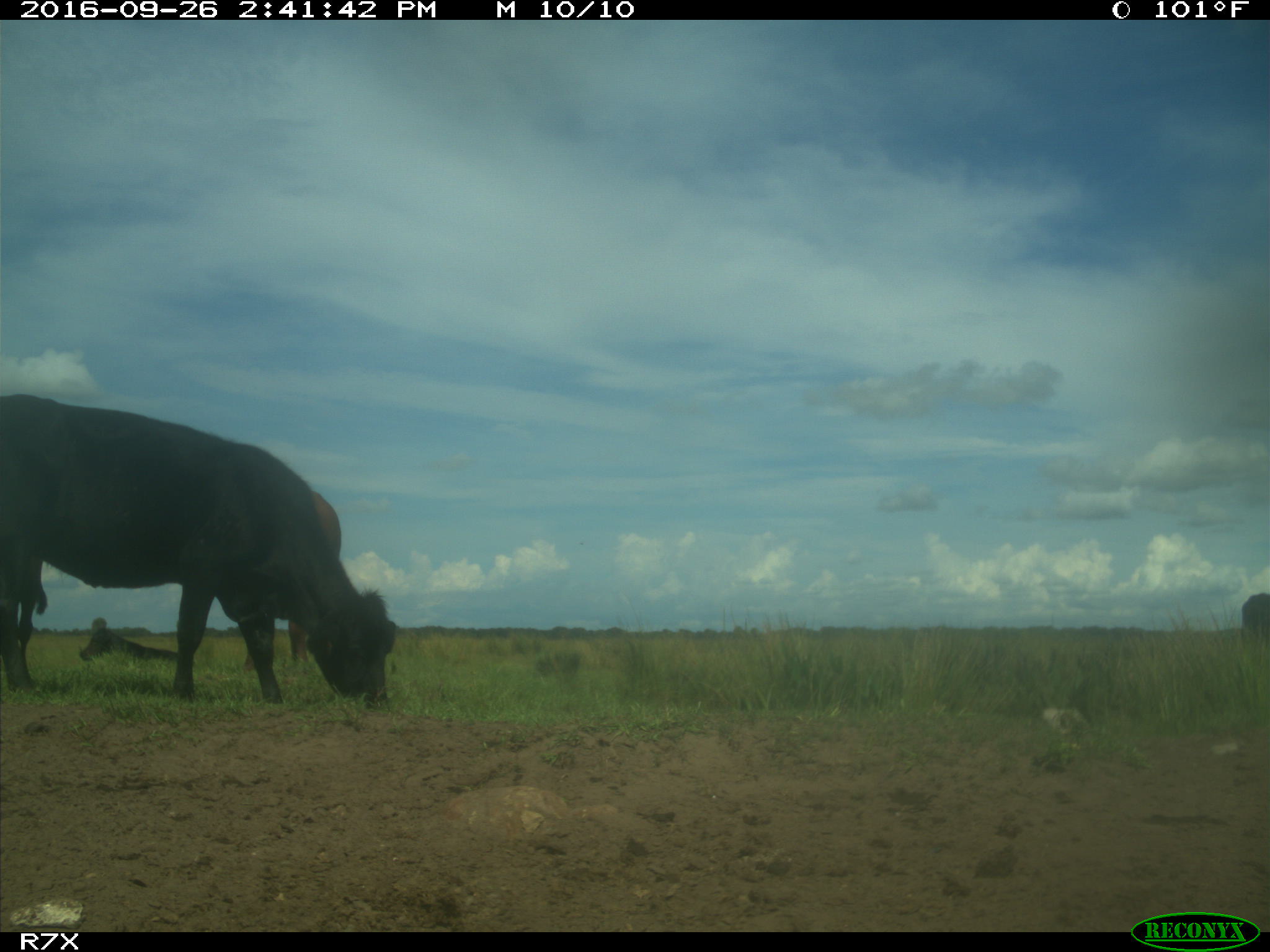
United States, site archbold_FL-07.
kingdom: Animalia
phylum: Chordata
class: Mammalia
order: Artiodactyla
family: Bovidae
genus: Bos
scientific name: Bos taurus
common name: domestic cow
Bos taurus (domestic cow).